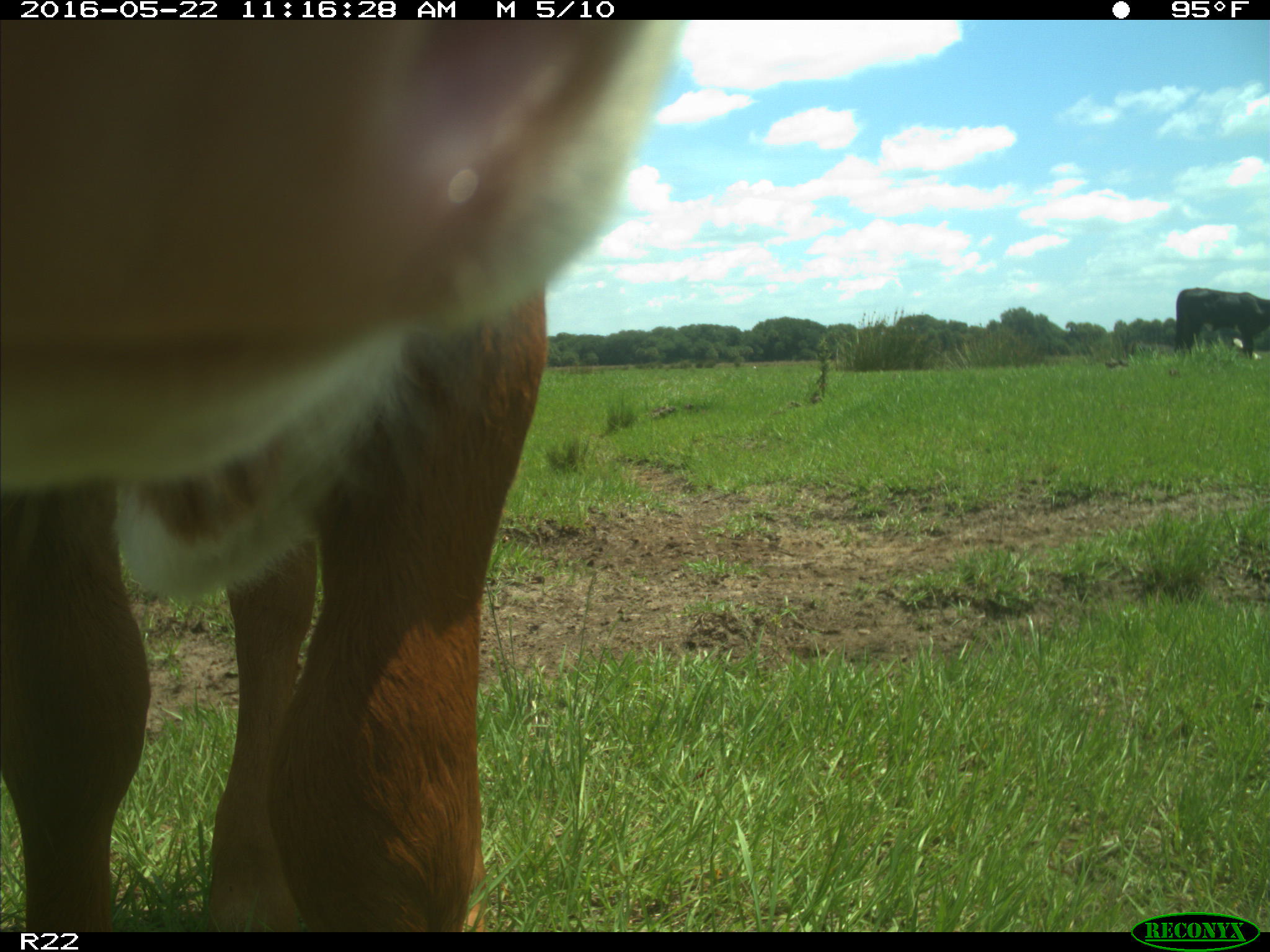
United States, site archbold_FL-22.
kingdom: Animalia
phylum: Chordata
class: Mammalia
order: Artiodactyla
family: Bovidae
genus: Bos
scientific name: Bos taurus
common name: domestic cow